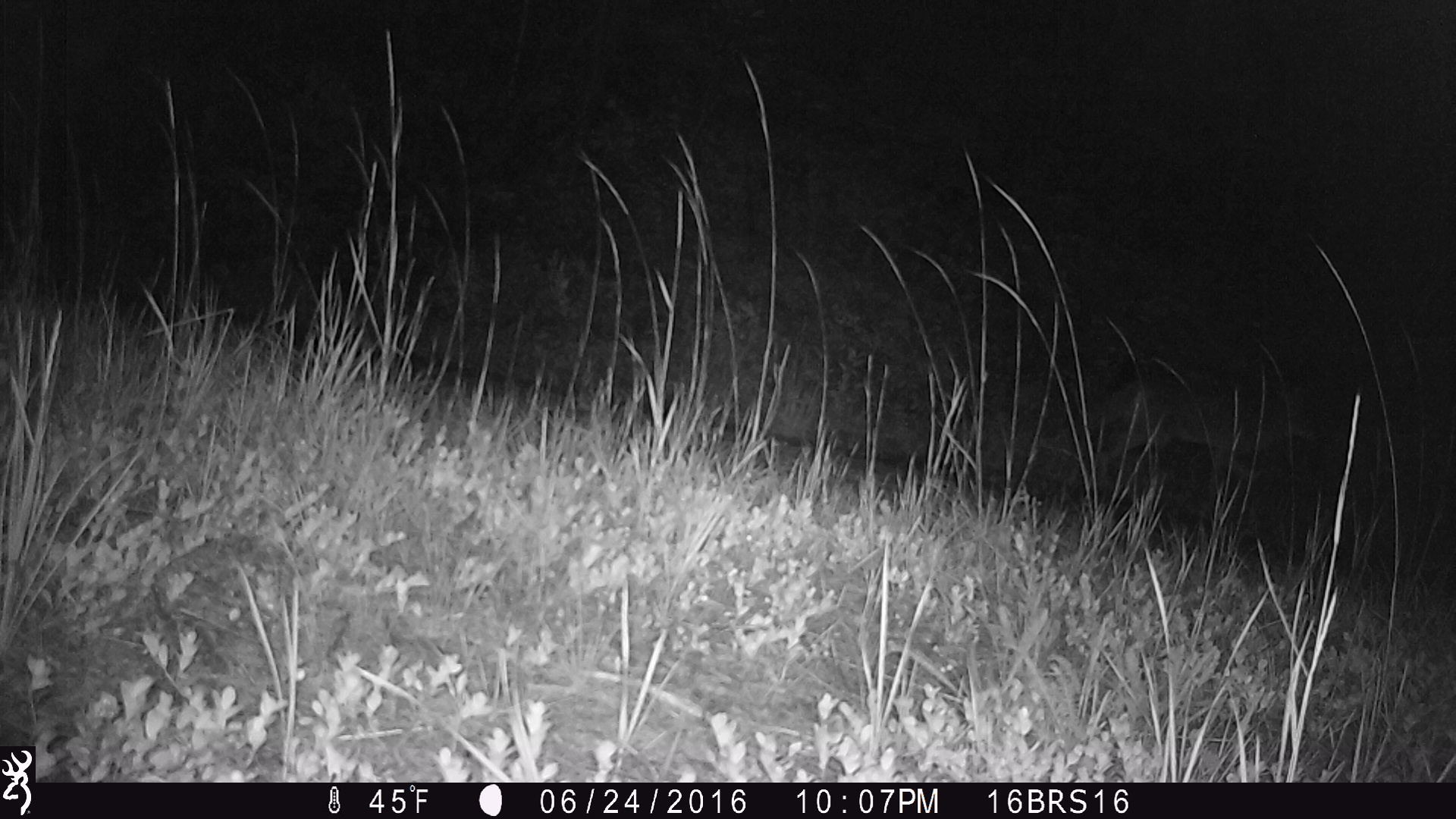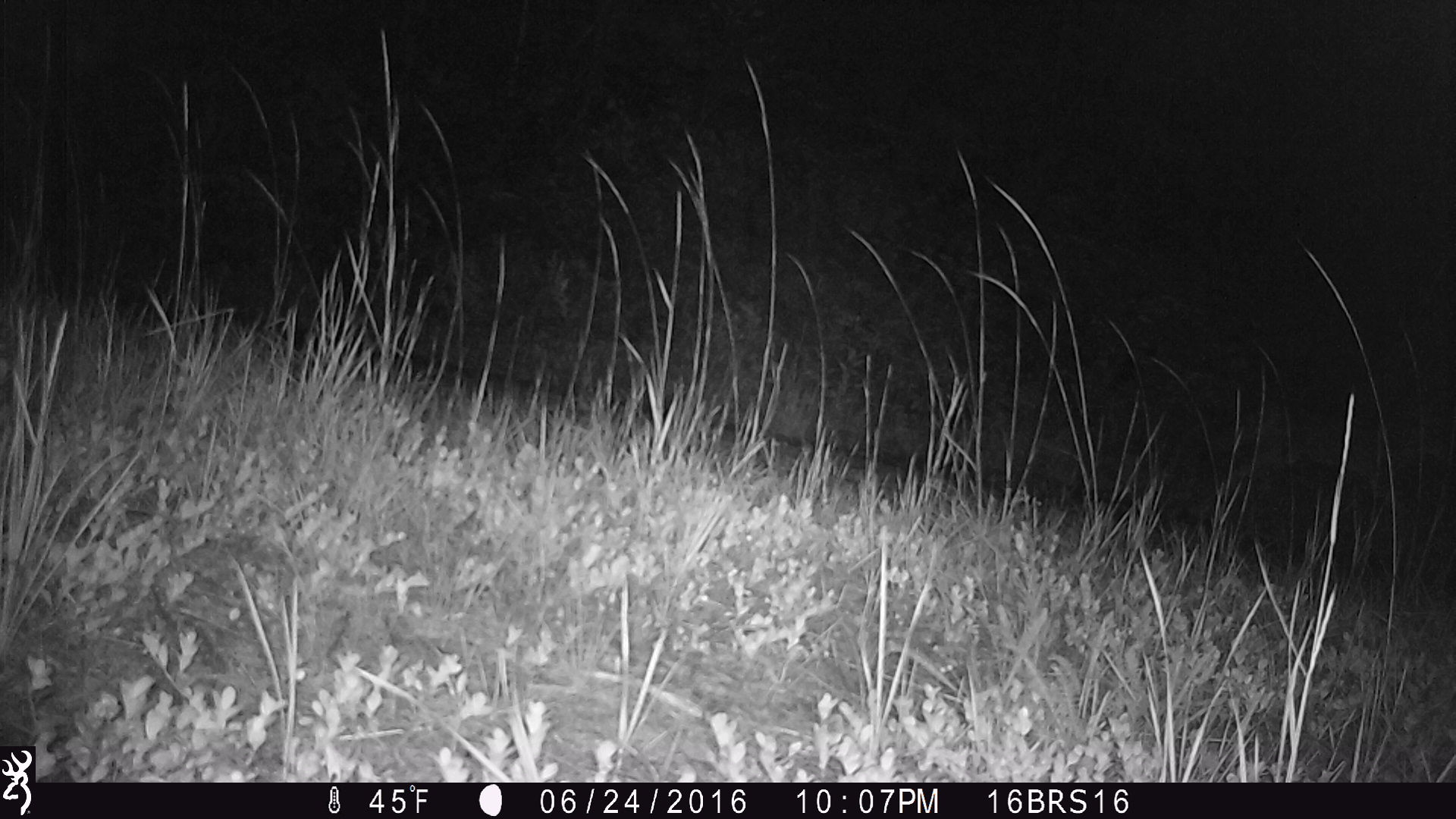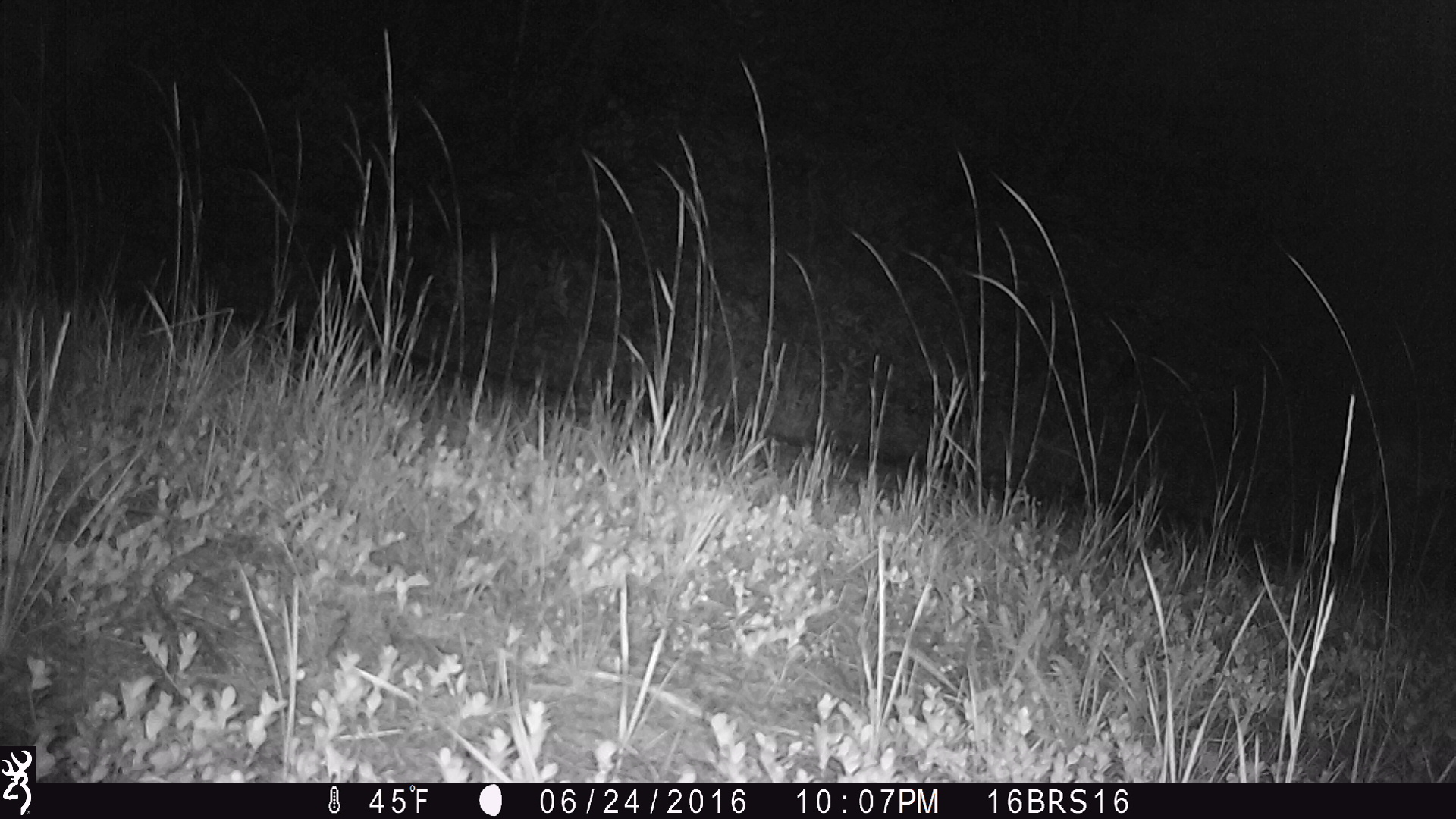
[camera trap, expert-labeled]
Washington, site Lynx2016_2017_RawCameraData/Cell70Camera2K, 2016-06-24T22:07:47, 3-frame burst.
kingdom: Animalia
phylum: Chordata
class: Mammalia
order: Carnivora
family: Canidae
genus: Canis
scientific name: Canis latrans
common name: coyote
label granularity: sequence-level